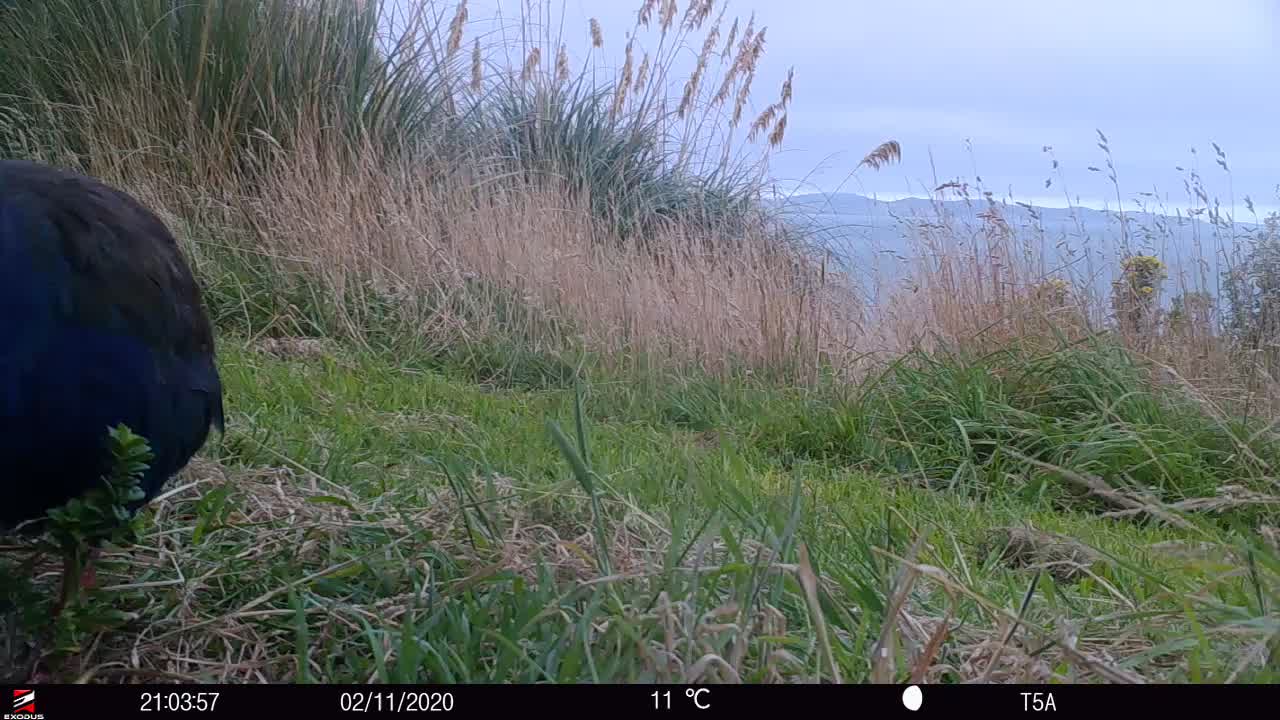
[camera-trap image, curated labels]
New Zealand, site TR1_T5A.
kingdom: Animalia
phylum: Chordata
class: Aves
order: Gruiformes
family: Rallidae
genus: Porphyrio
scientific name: Porphyrio mantelli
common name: takahe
Takahe (Porphyrio mantelli).